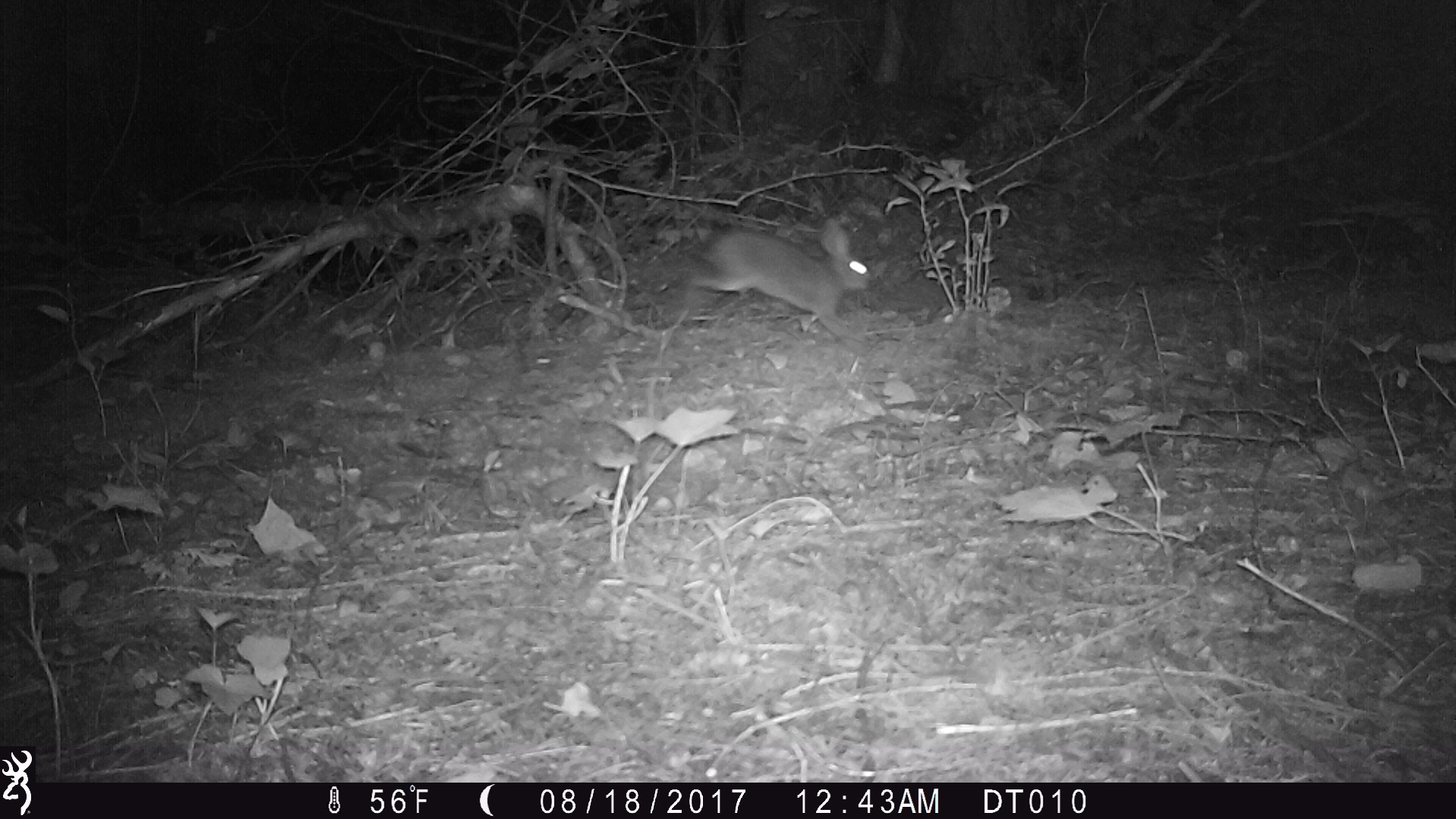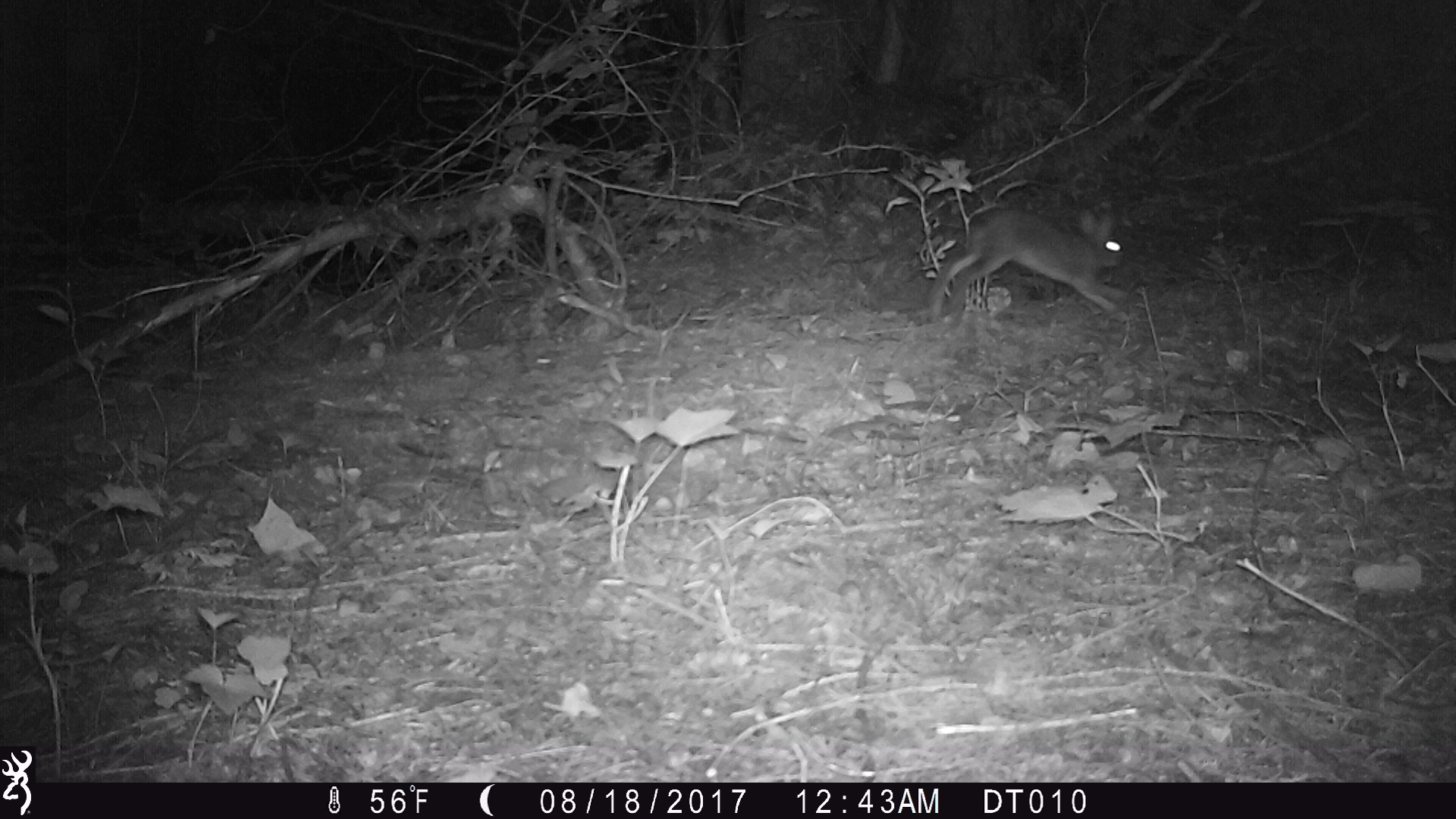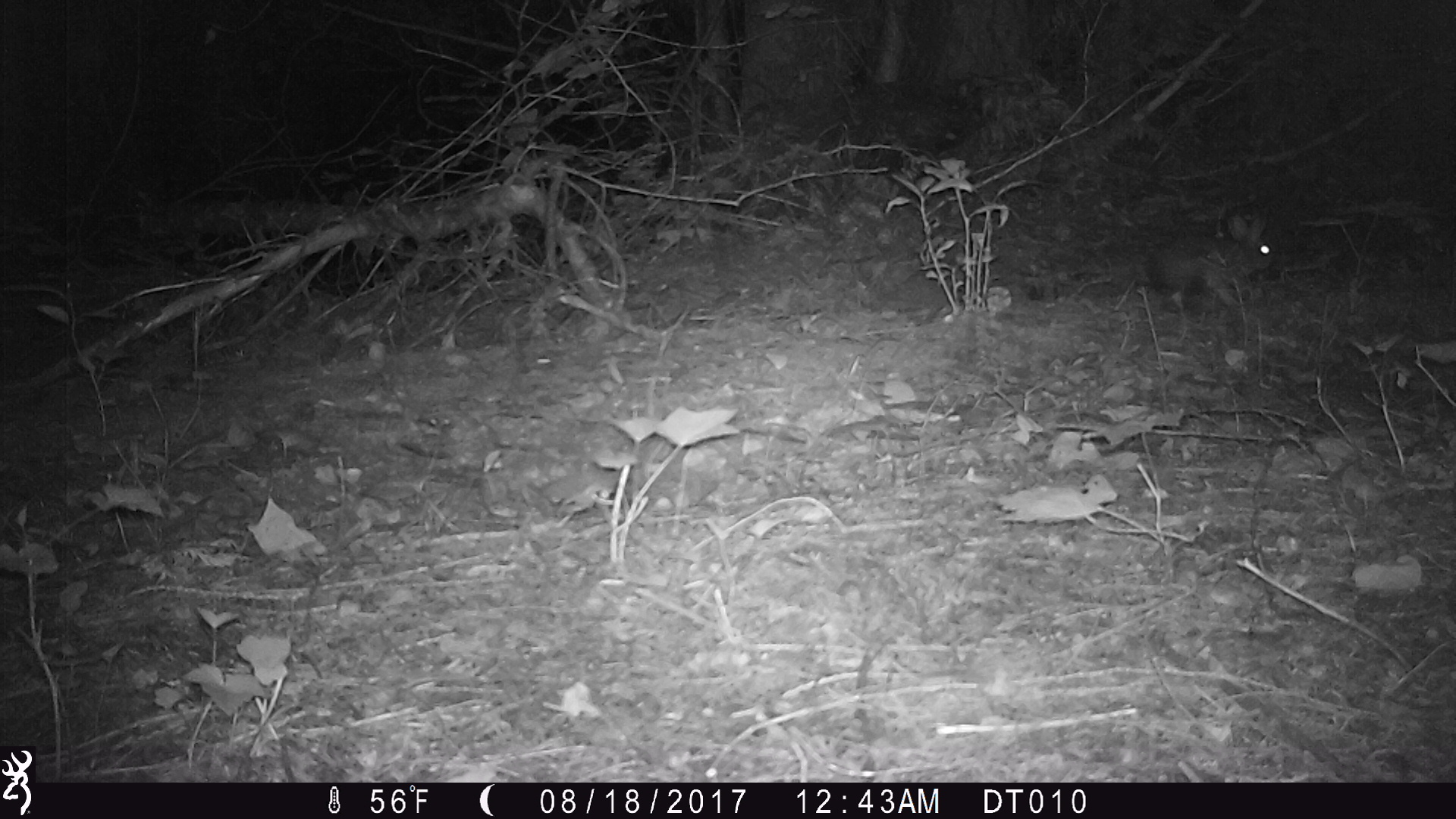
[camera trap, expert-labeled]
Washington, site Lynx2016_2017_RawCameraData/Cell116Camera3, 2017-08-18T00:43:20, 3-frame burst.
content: unidentified animal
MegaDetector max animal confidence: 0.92